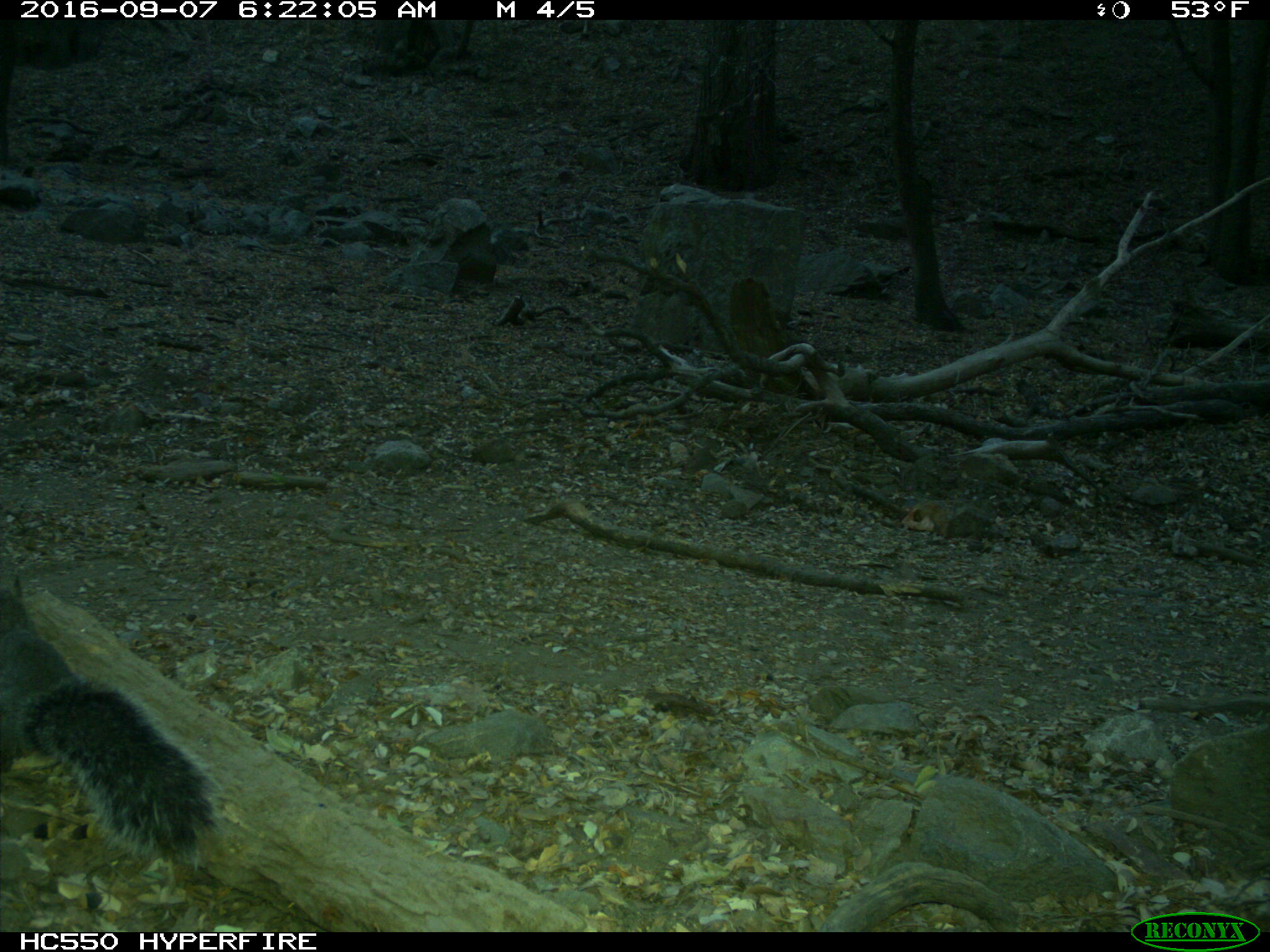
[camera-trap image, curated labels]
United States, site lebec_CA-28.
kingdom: Animalia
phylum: Chordata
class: Mammalia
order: Rodentia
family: Sciuridae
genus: Sciurus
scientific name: Sciurus carolinensis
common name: eastern gray squirrel